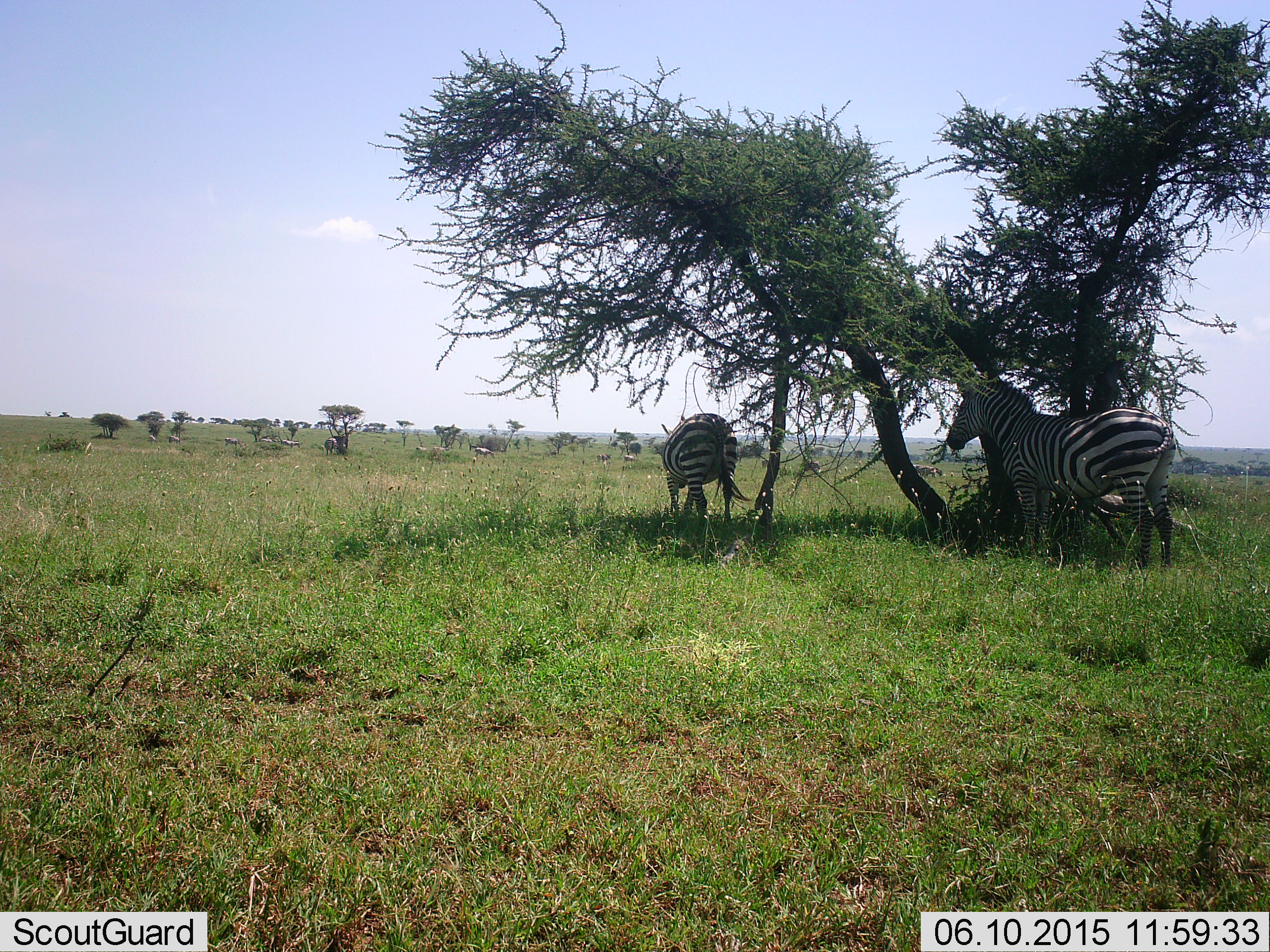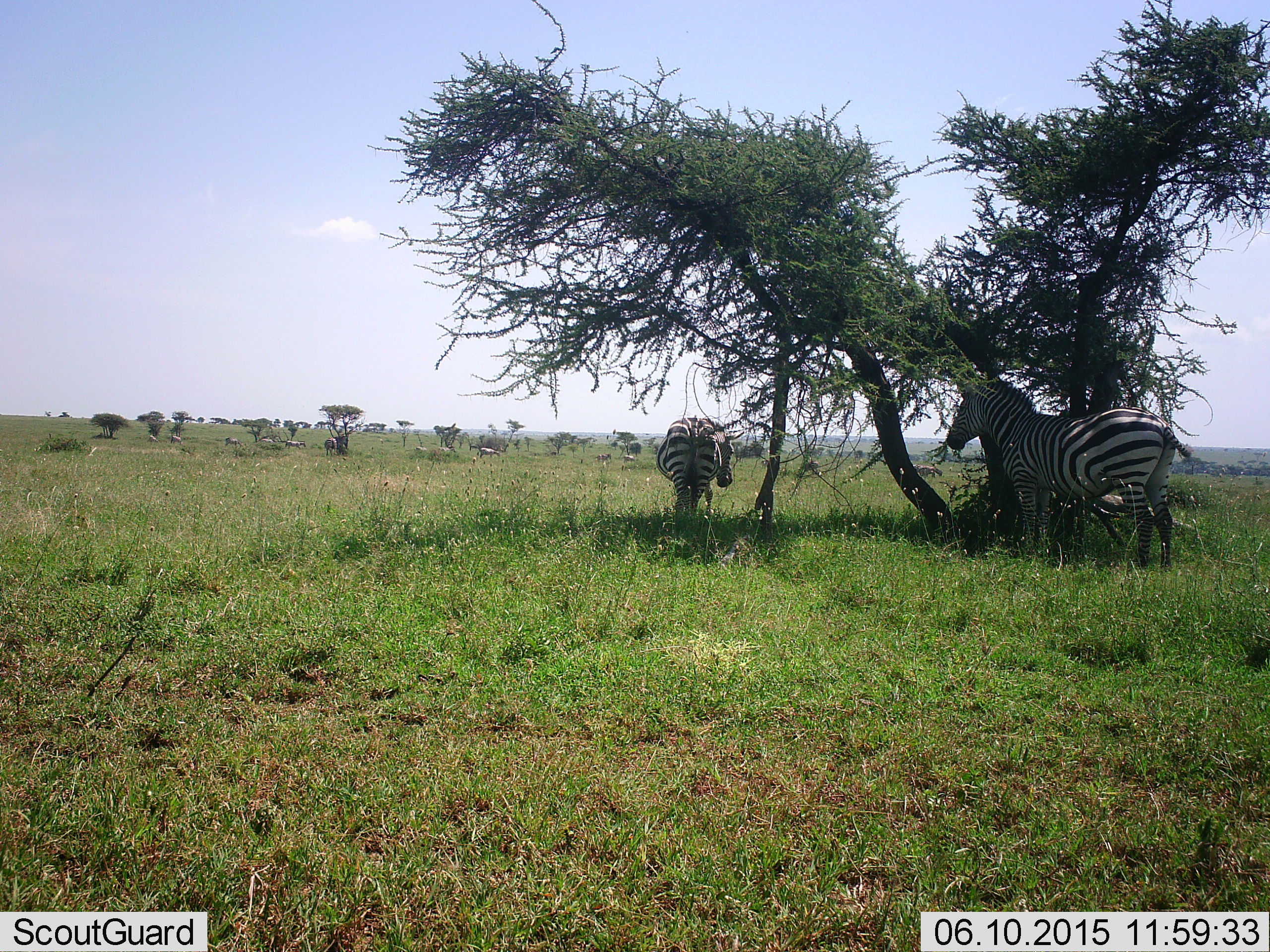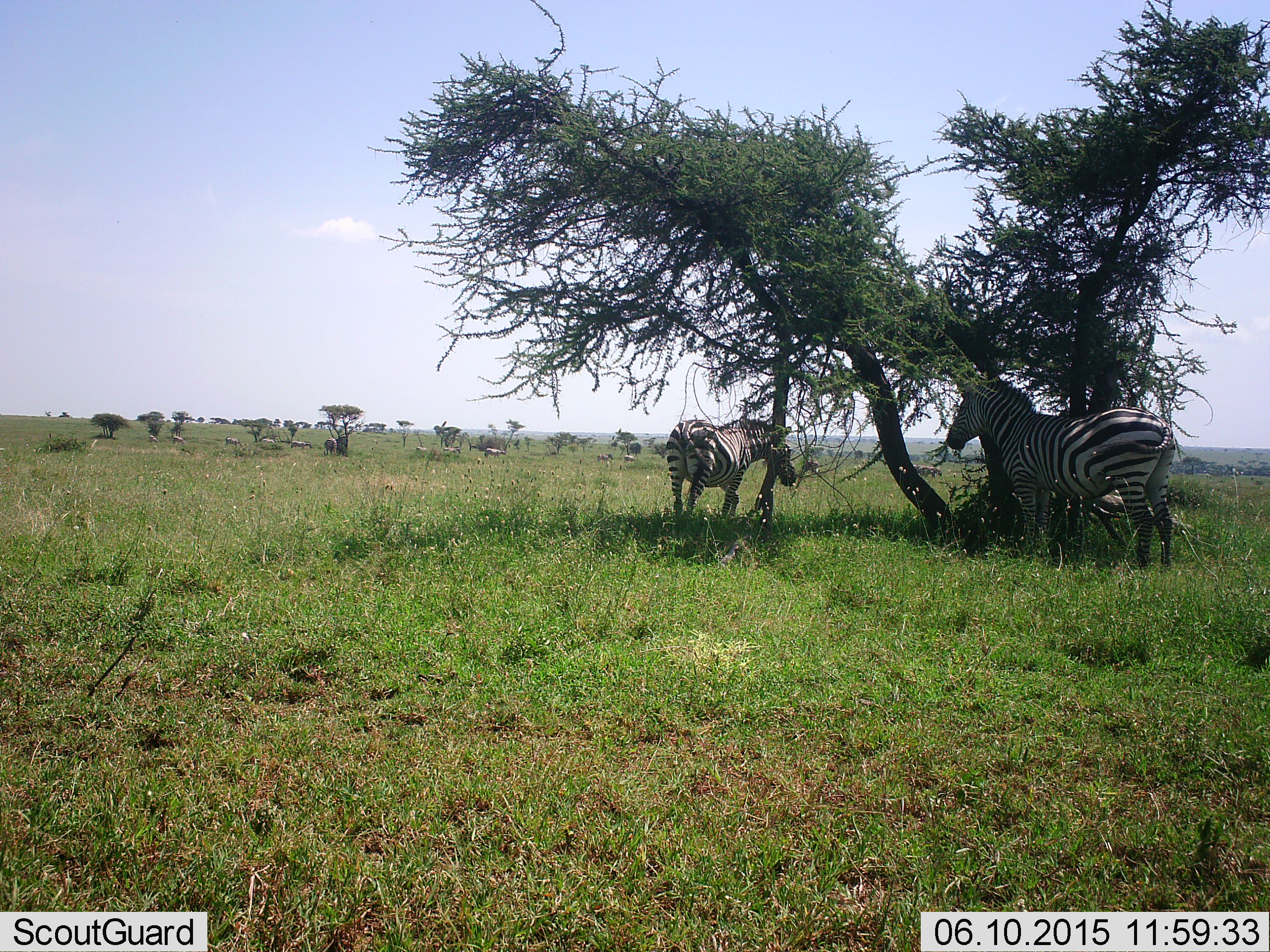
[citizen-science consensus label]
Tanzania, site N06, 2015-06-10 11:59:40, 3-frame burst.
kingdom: Animalia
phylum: Chordata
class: Mammalia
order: Perissodactyla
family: Equidae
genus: Equus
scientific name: Equus quagga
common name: plains zebra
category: zebra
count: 11-50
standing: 100%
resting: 10%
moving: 50%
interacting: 0%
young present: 0%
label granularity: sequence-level